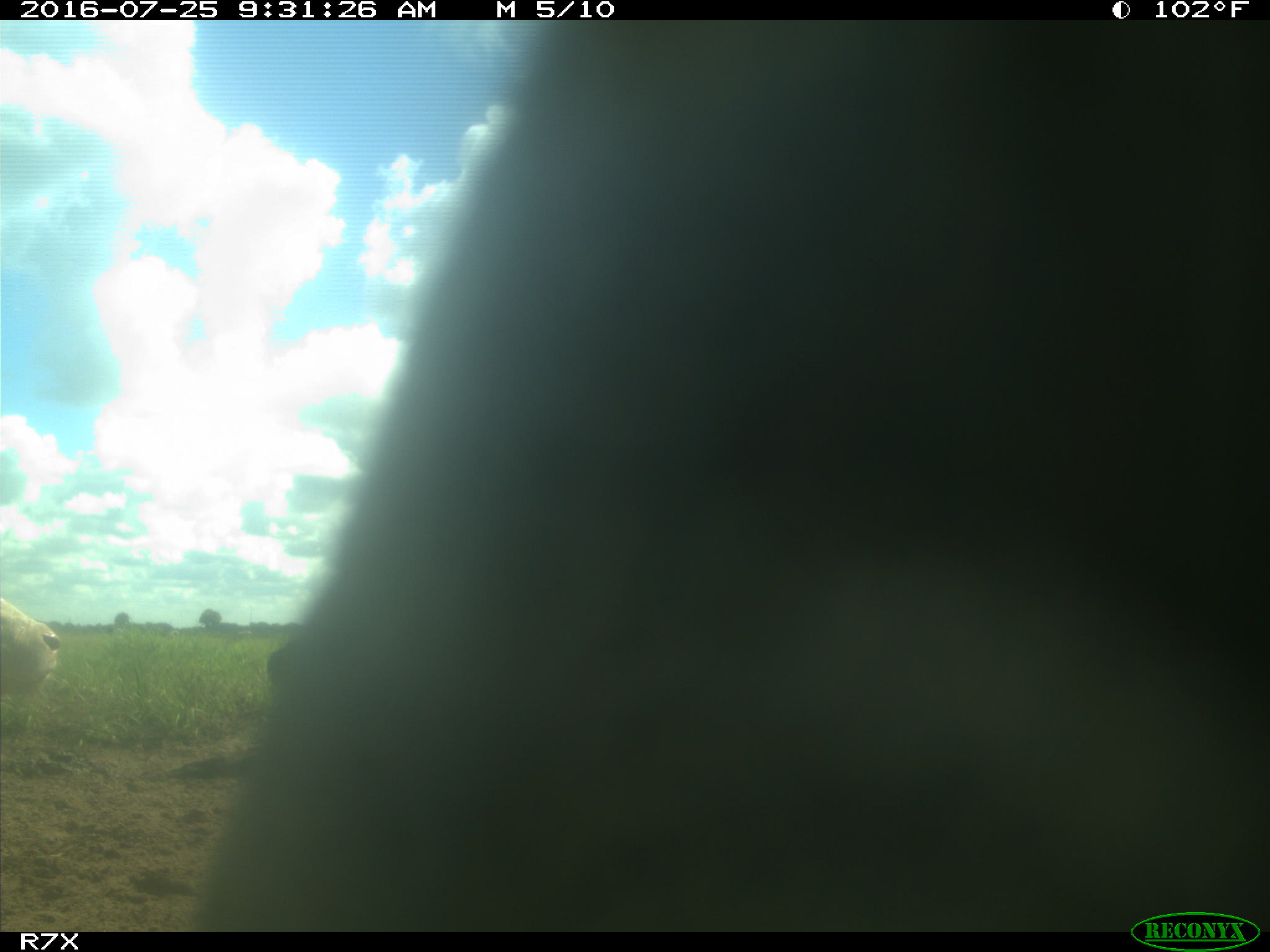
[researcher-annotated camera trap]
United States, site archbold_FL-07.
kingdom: Animalia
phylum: Chordata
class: Mammalia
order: Artiodactyla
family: Bovidae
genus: Bos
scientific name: Bos taurus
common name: domestic cow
Bos taurus (domestic cow).